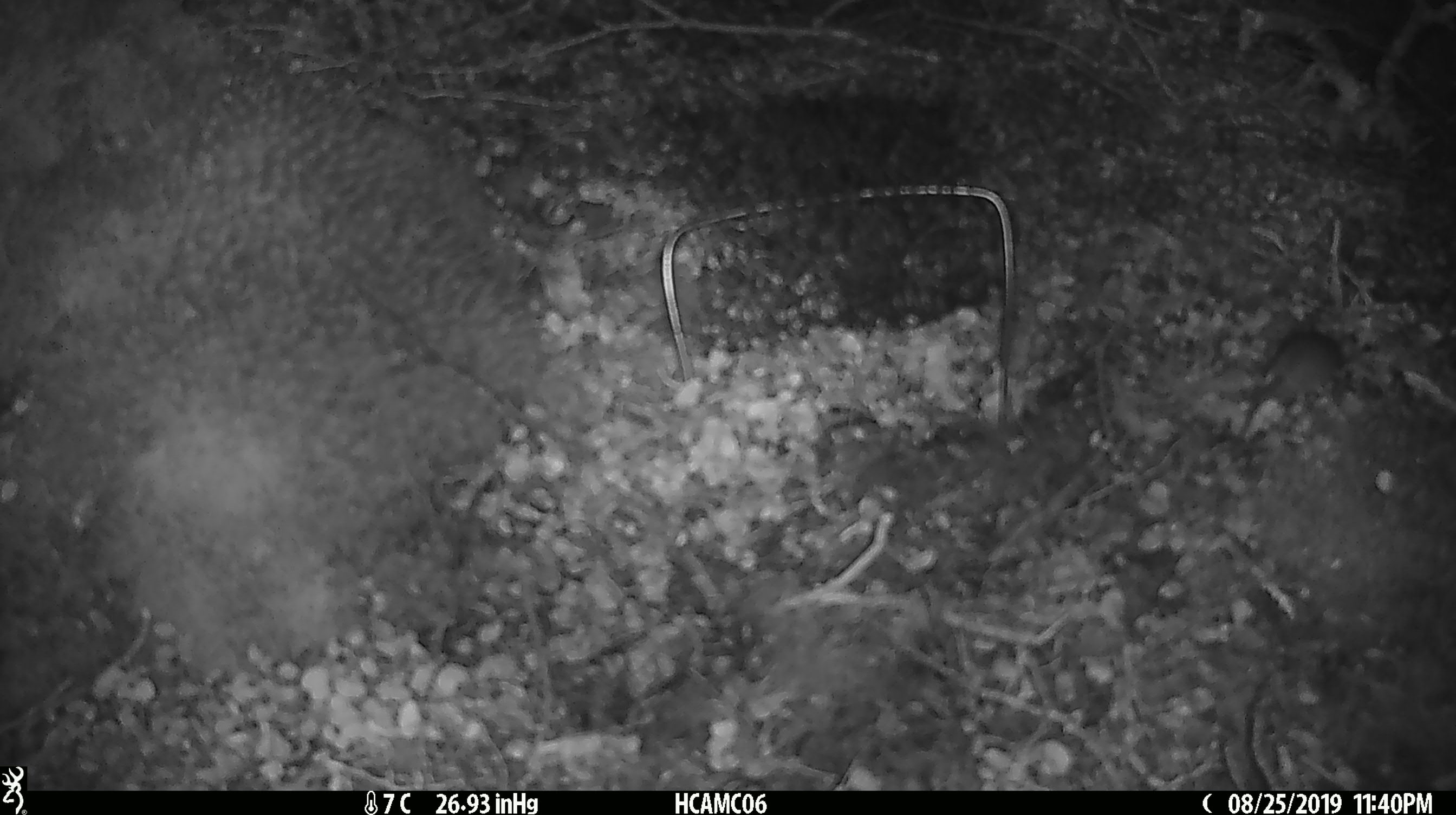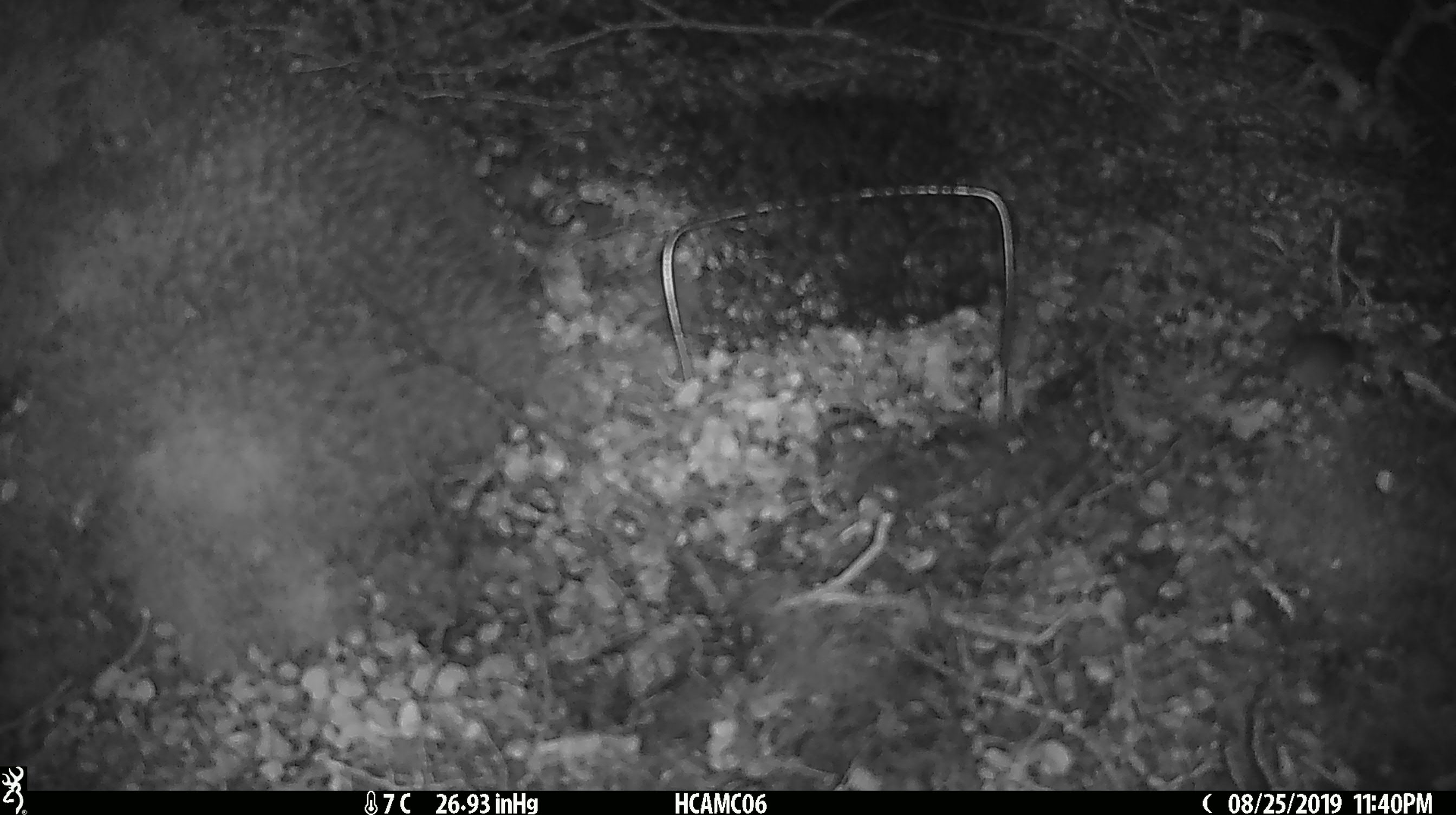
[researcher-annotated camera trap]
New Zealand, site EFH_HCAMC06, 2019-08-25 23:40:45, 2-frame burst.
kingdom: Animalia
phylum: Chordata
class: Mammalia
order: Rodentia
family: Muridae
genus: Mus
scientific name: Mus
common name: mouse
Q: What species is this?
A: Mouse (Mus).